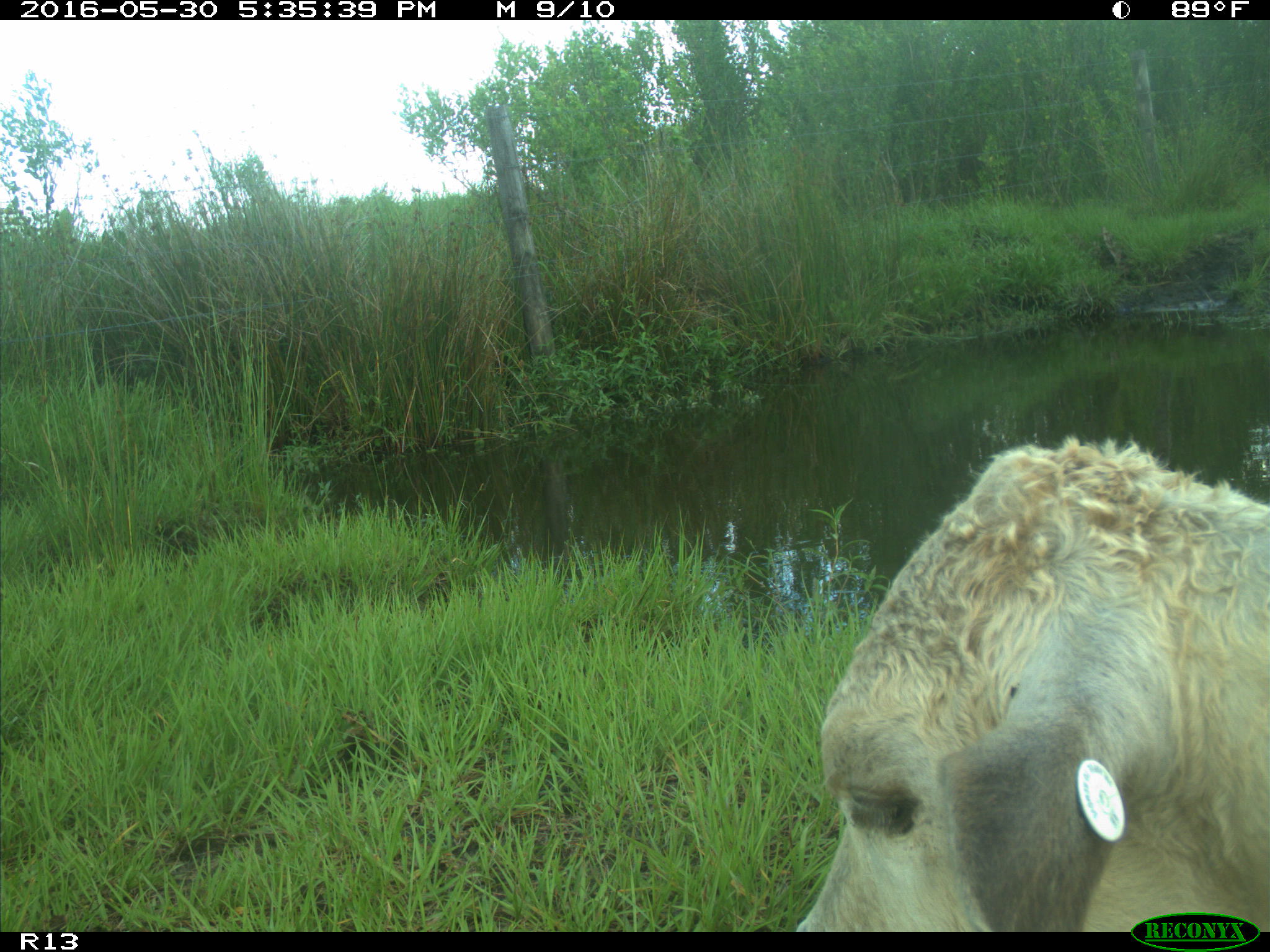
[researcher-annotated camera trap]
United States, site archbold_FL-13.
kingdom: Animalia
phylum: Chordata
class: Mammalia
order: Artiodactyla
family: Bovidae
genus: Bos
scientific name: Bos taurus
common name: domestic cow